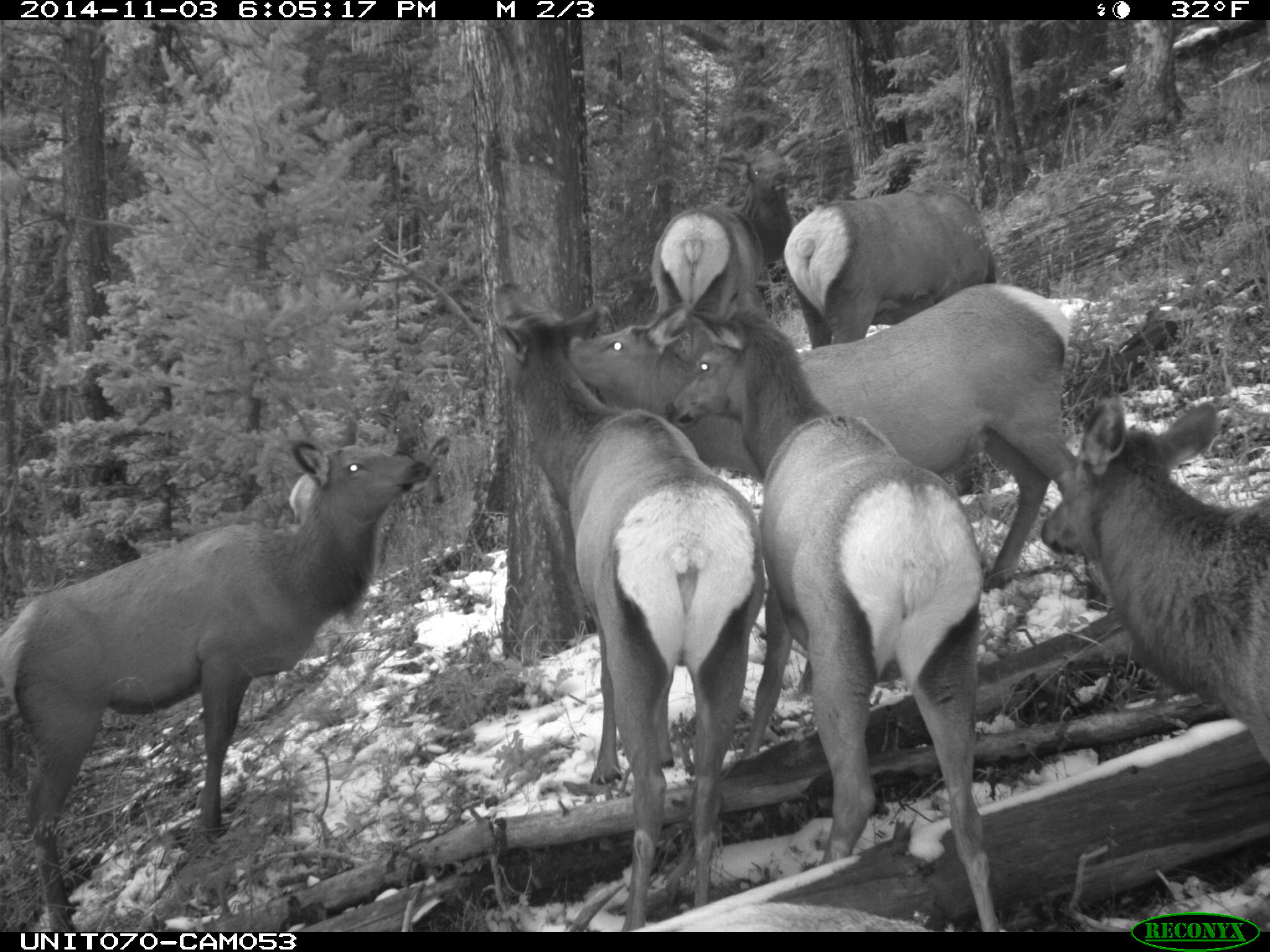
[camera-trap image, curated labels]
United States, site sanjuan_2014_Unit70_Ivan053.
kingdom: Animalia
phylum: Chordata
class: Mammalia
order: Artiodactyla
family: Cervidae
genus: Cervus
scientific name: Cervus elaphus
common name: red deer